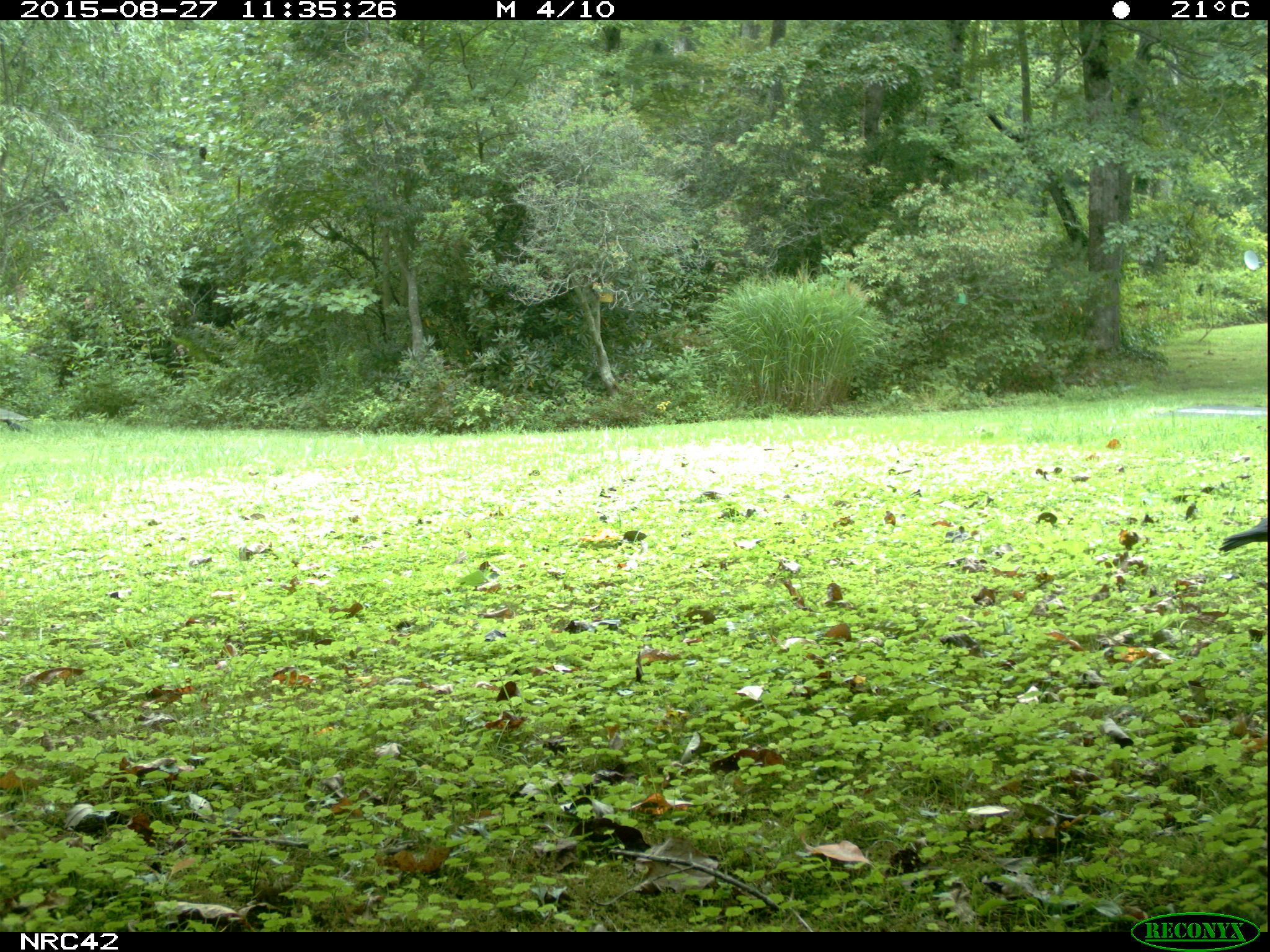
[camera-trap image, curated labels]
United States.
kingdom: Animalia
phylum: Chordata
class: Aves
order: Passeriformes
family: Corvidae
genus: Corvus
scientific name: Corvus brachyrhynchos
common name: american crow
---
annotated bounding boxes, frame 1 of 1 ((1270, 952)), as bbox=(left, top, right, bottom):
American Crow: bbox=(1206, 486, 1270, 575)